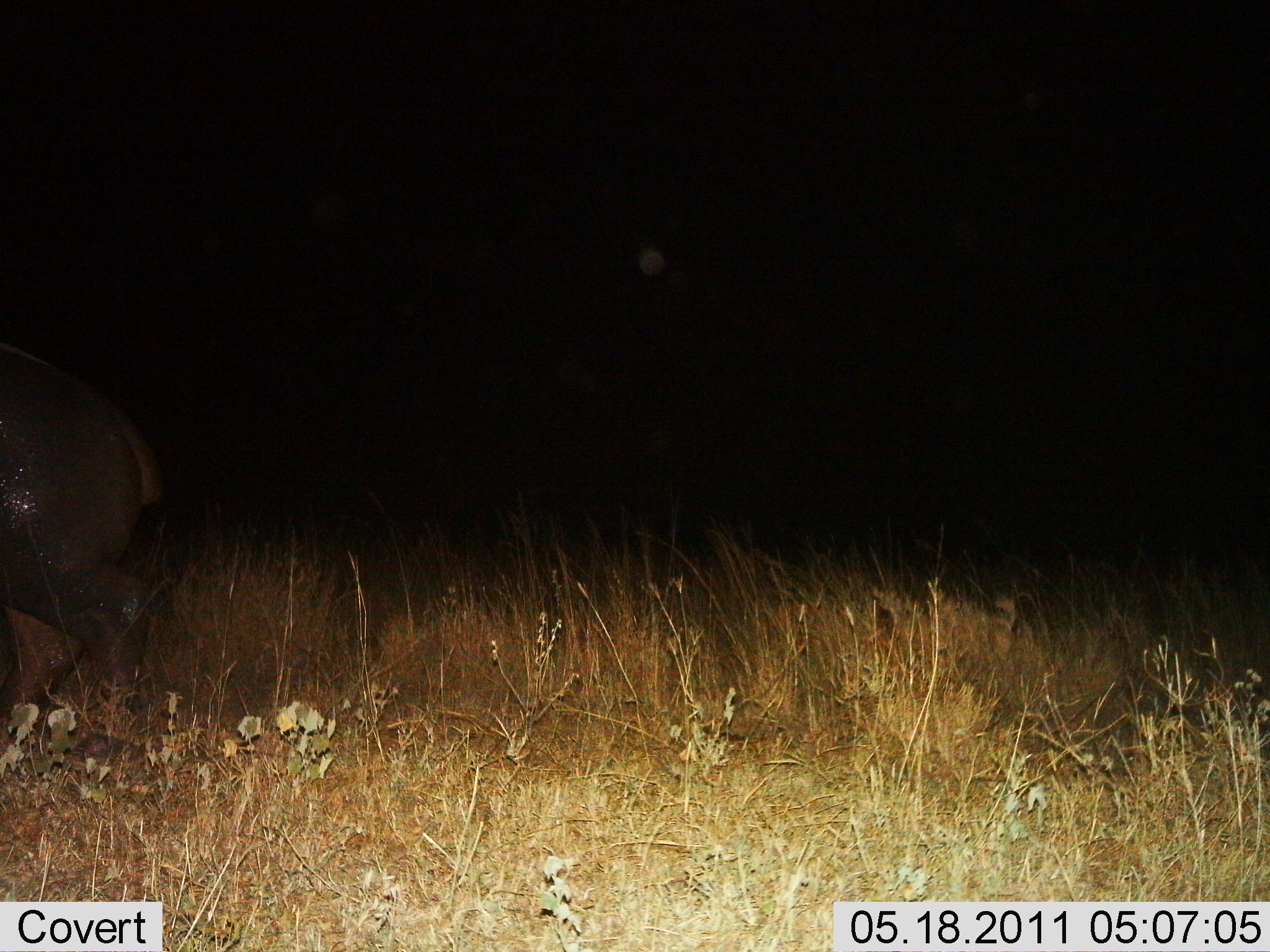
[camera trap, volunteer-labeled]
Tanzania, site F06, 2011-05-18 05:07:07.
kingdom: Animalia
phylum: Chordata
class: Mammalia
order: Artiodactyla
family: Hippopotamidae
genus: Hippopotamus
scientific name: Hippopotamus amphibius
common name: hippopotamus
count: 1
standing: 20%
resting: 0%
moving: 80%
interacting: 0%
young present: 0%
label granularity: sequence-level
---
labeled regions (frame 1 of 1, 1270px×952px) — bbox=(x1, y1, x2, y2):
animal: bbox=(0, 344, 175, 756)